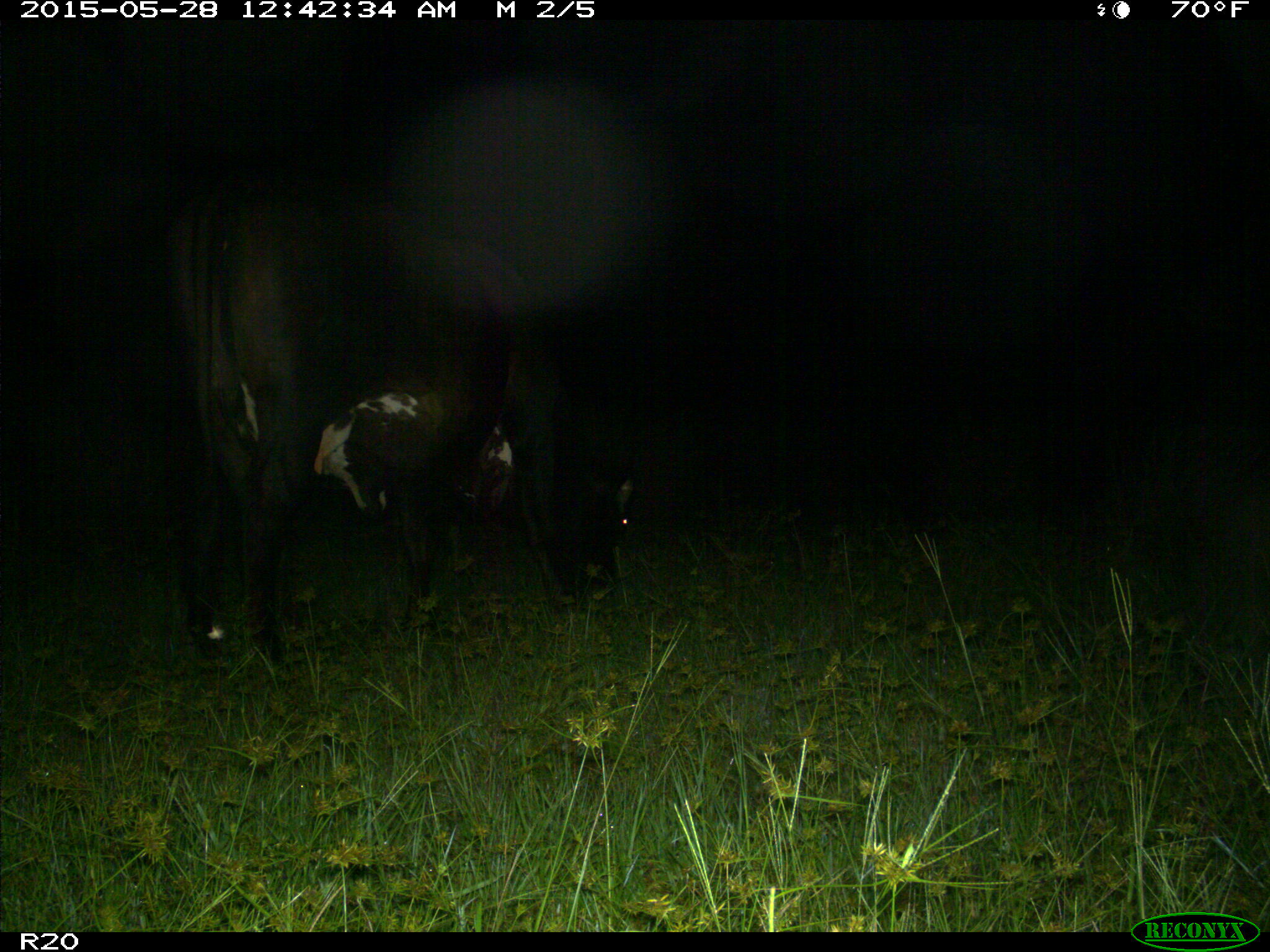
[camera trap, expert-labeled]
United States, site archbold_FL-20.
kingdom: Animalia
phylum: Chordata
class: Mammalia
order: Artiodactyla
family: Bovidae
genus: Bos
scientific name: Bos taurus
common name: domestic cow